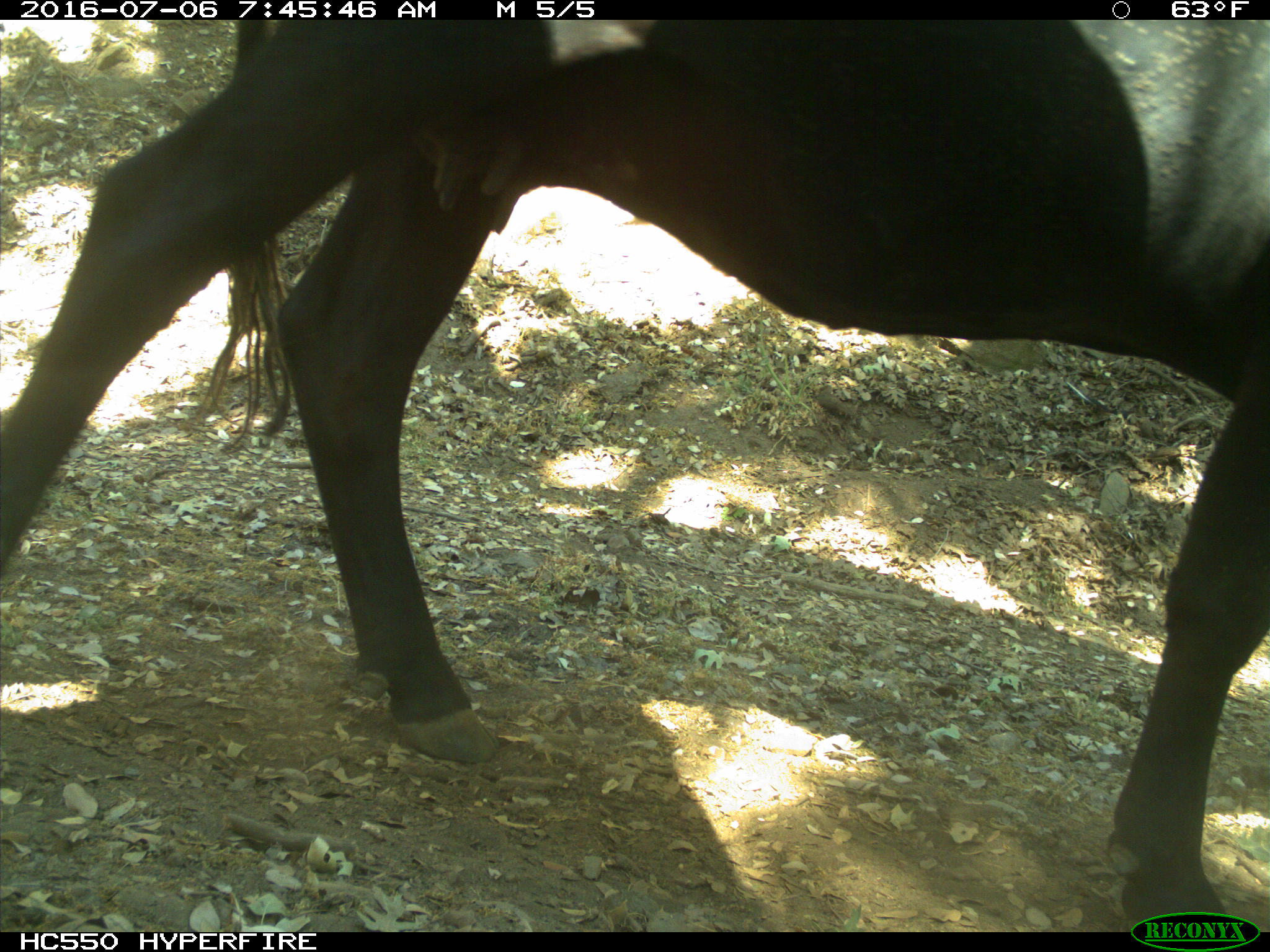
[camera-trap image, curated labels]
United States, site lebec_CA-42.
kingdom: Animalia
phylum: Chordata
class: Mammalia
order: Artiodactyla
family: Bovidae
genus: Bos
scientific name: Bos taurus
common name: domestic cow